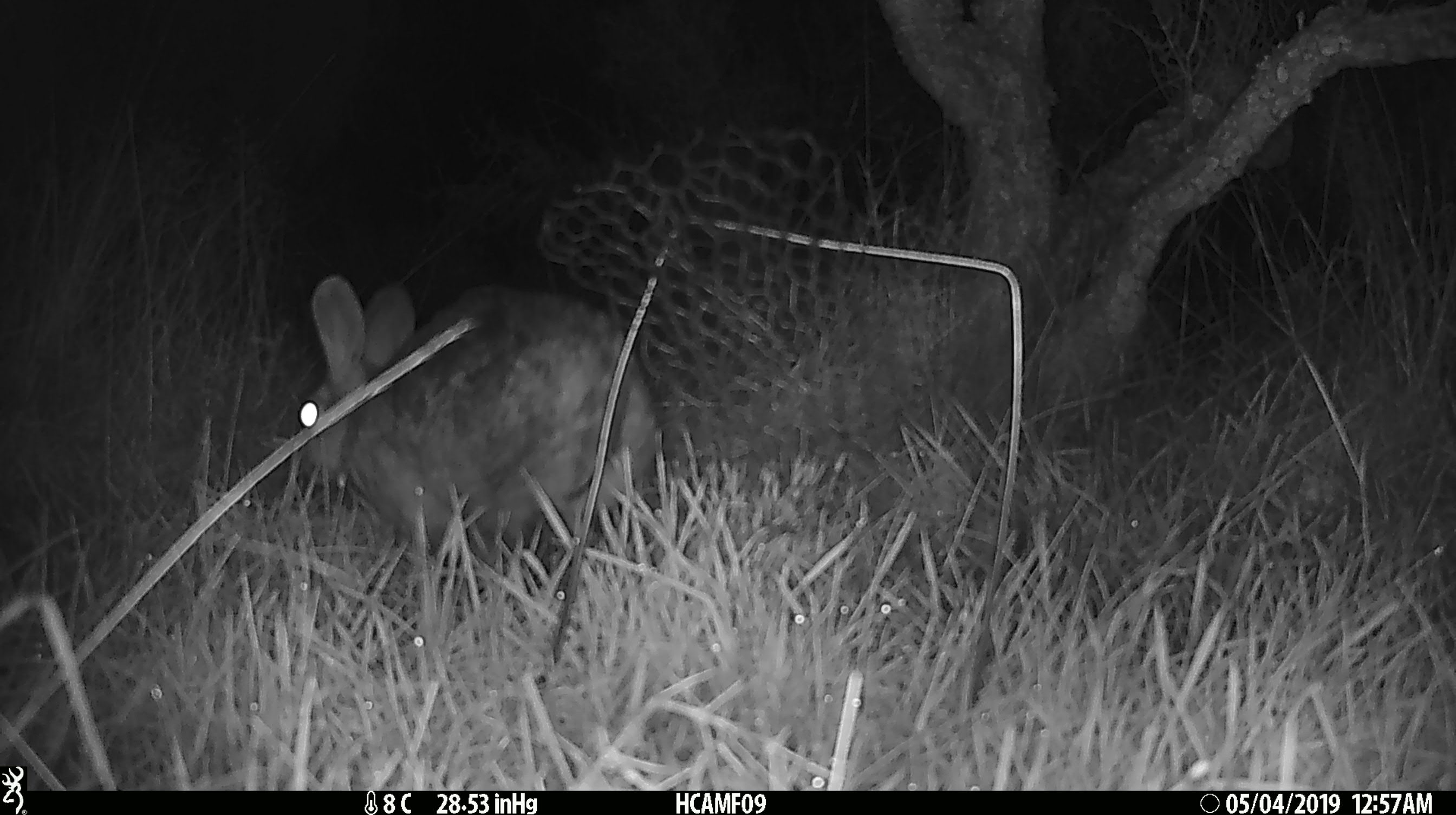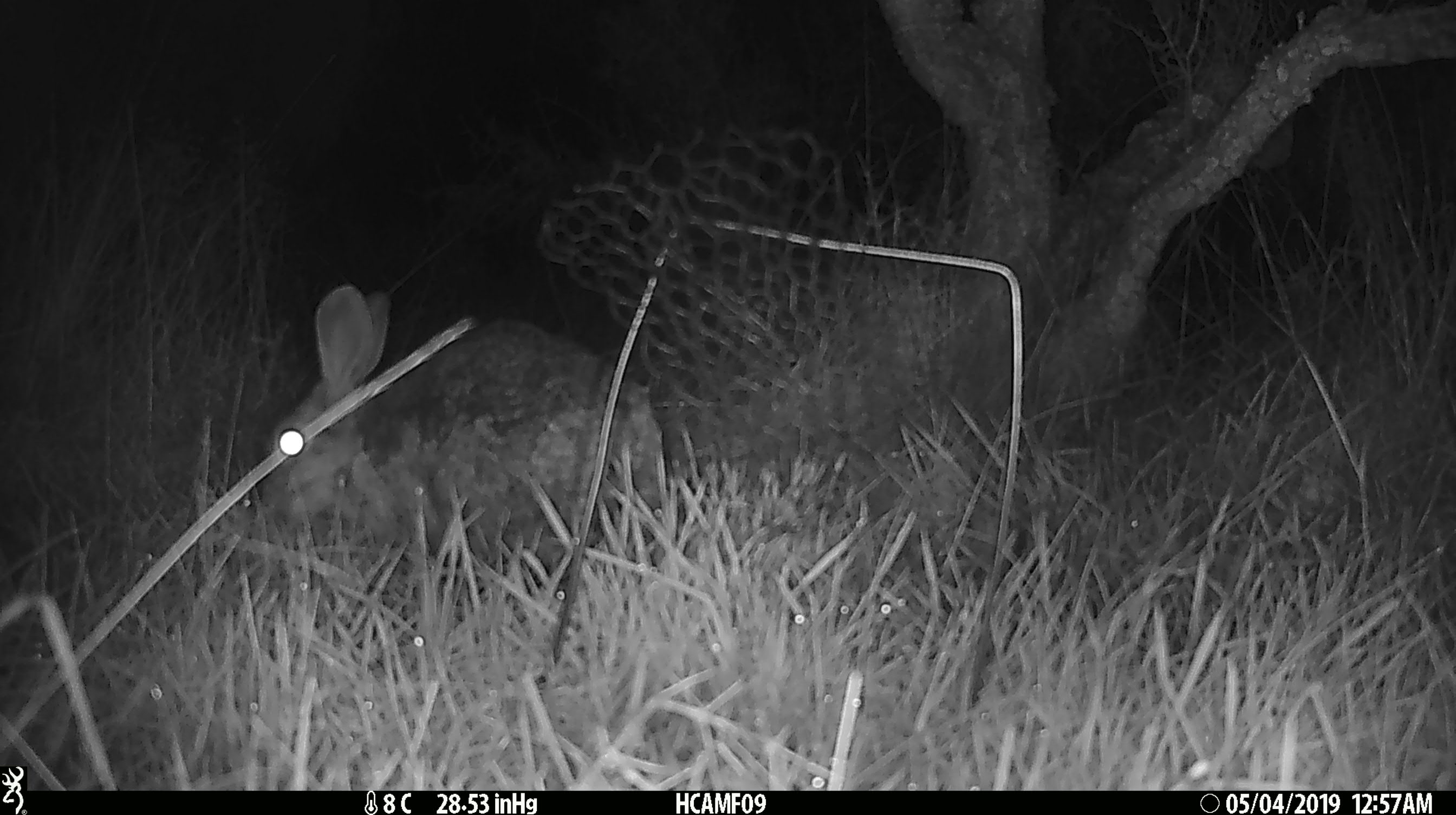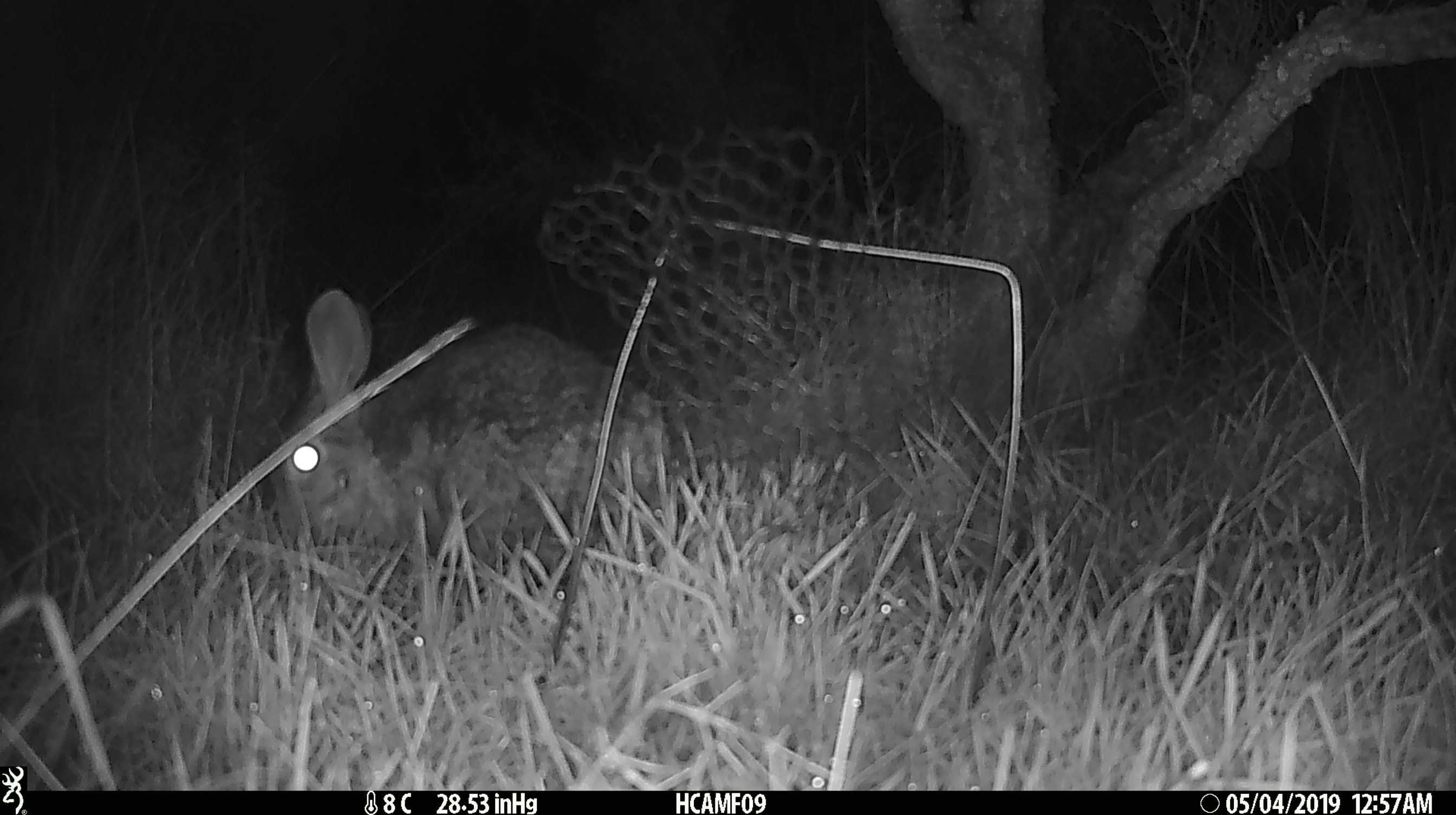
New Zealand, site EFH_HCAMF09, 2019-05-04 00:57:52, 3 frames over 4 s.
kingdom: Animalia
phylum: Chordata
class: Mammalia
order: Lagomorpha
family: Leporidae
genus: Lepus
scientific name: Lepus europaeus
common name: brown hare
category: hare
Hare (brown hare) (Lepus europaeus).